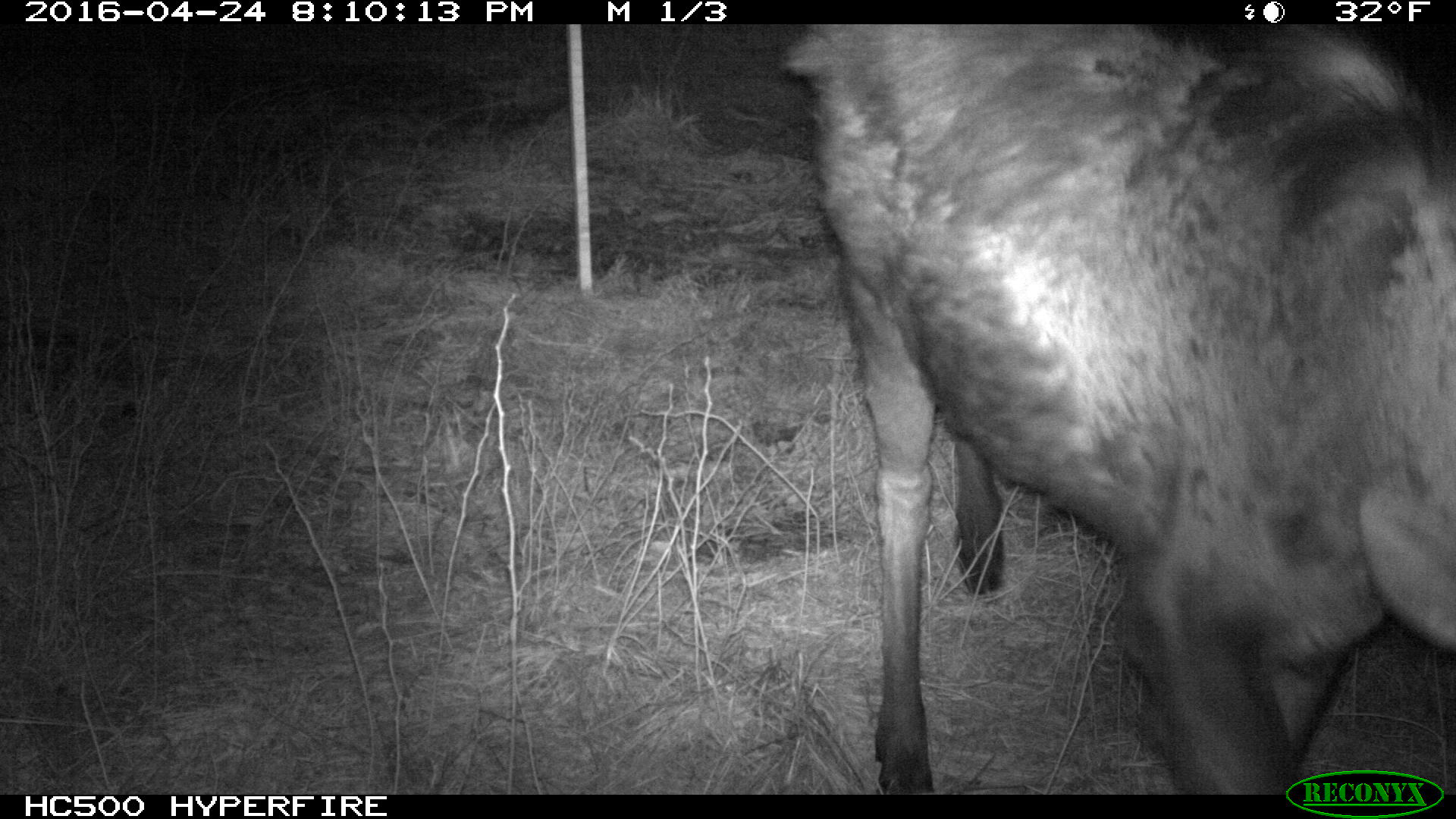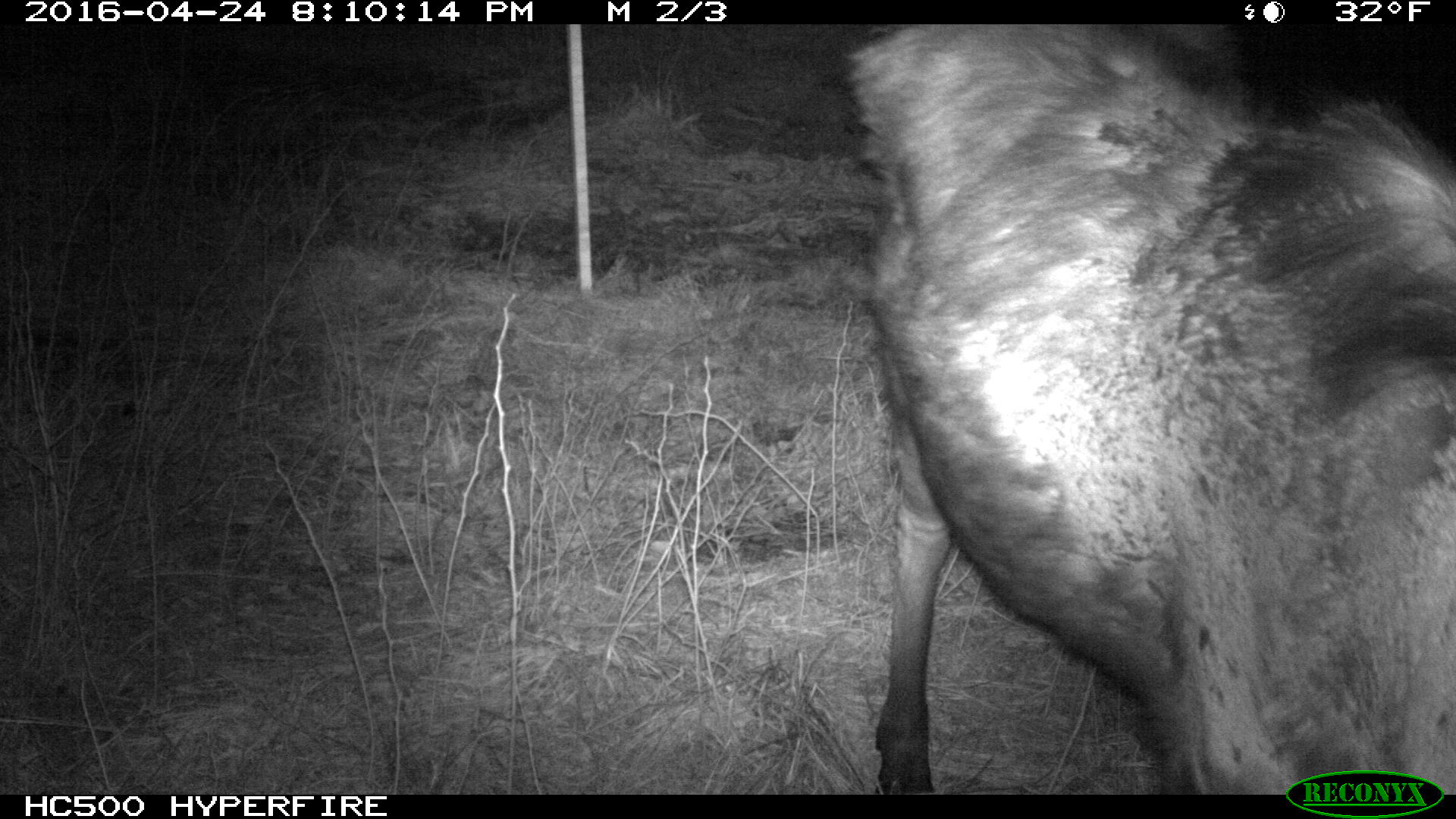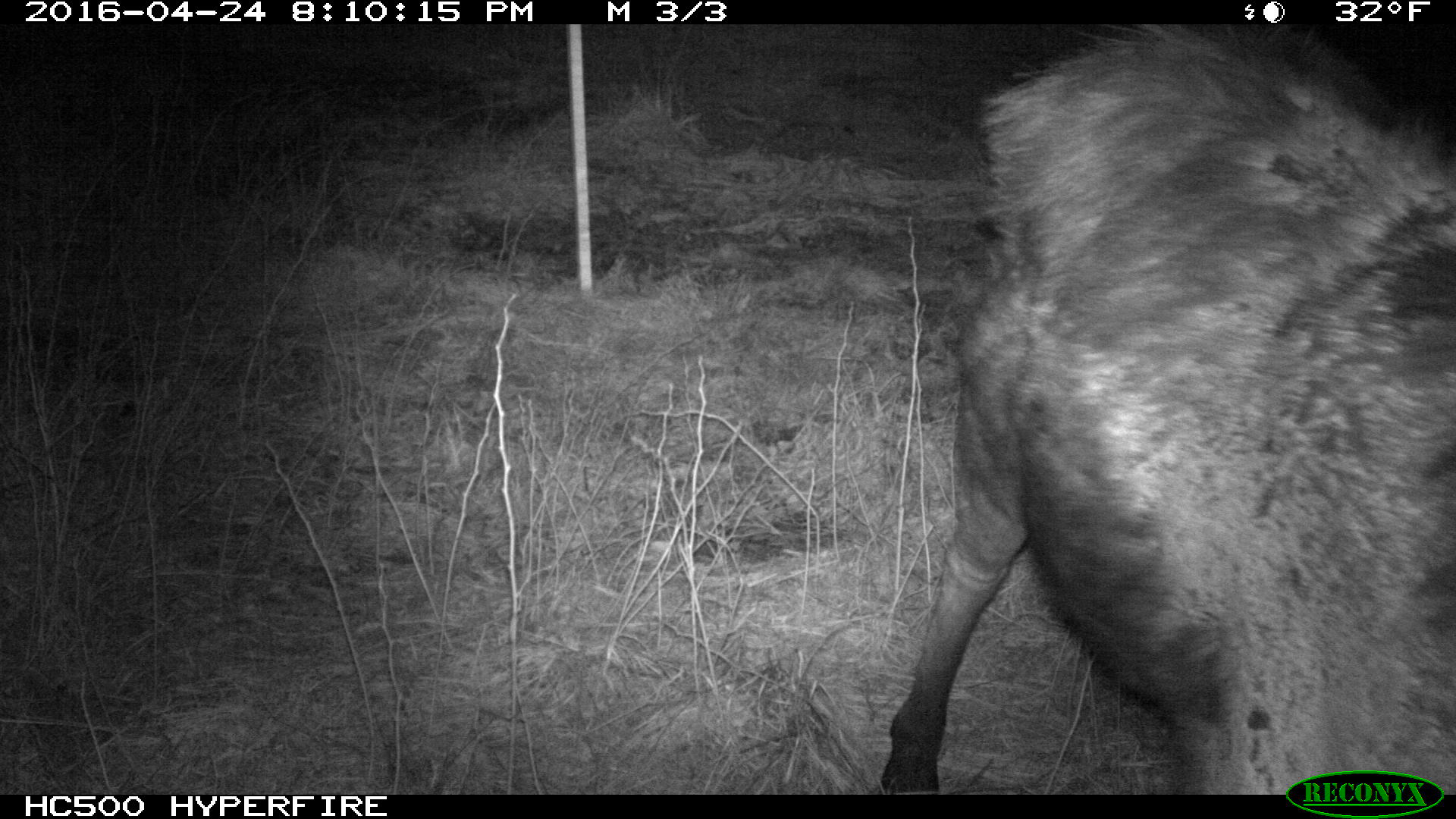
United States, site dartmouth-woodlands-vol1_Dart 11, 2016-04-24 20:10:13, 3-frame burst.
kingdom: Animalia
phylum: Chordata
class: Mammalia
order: Artiodactyla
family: Cervidae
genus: Alces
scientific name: Alces alces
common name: moose